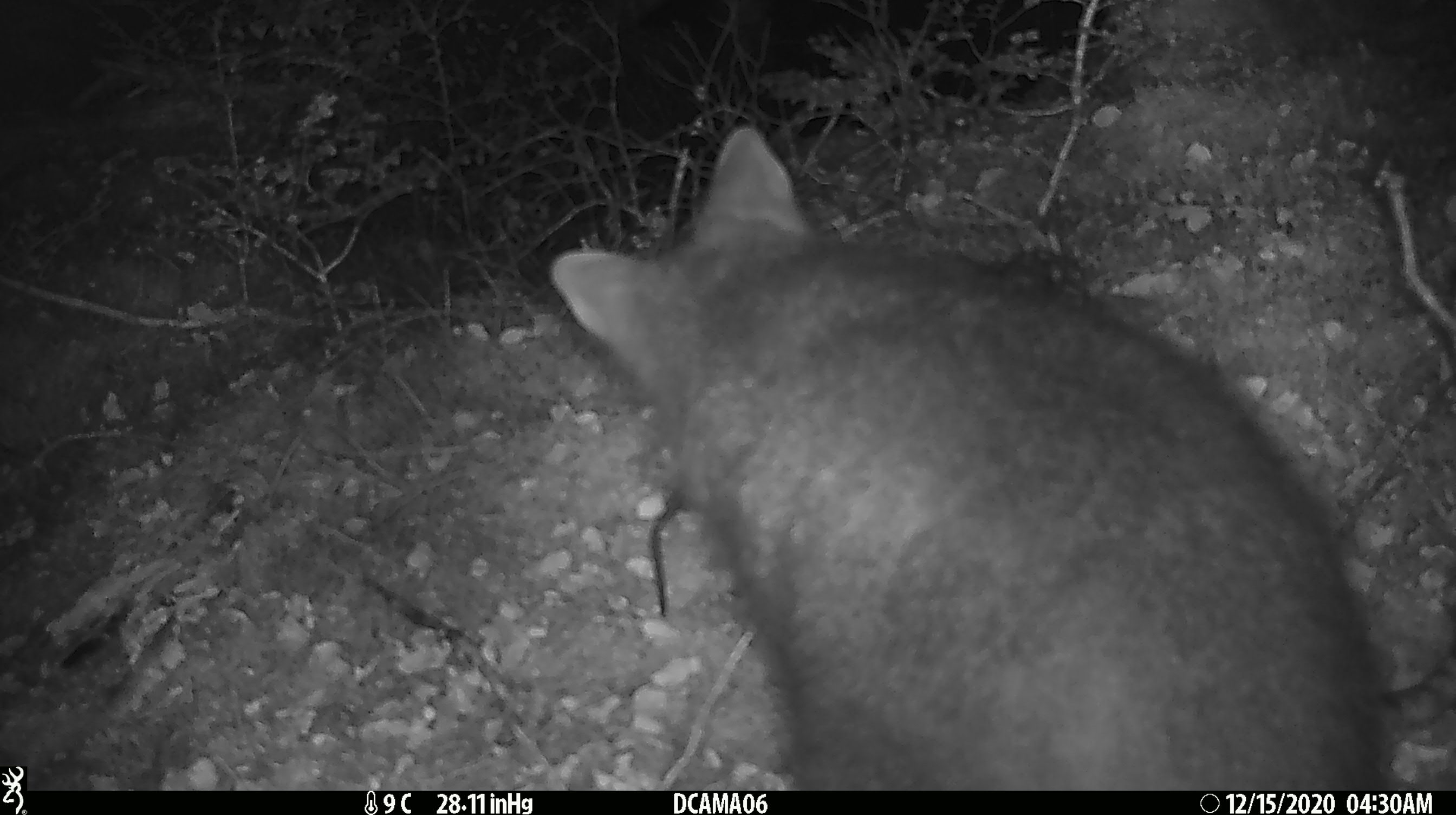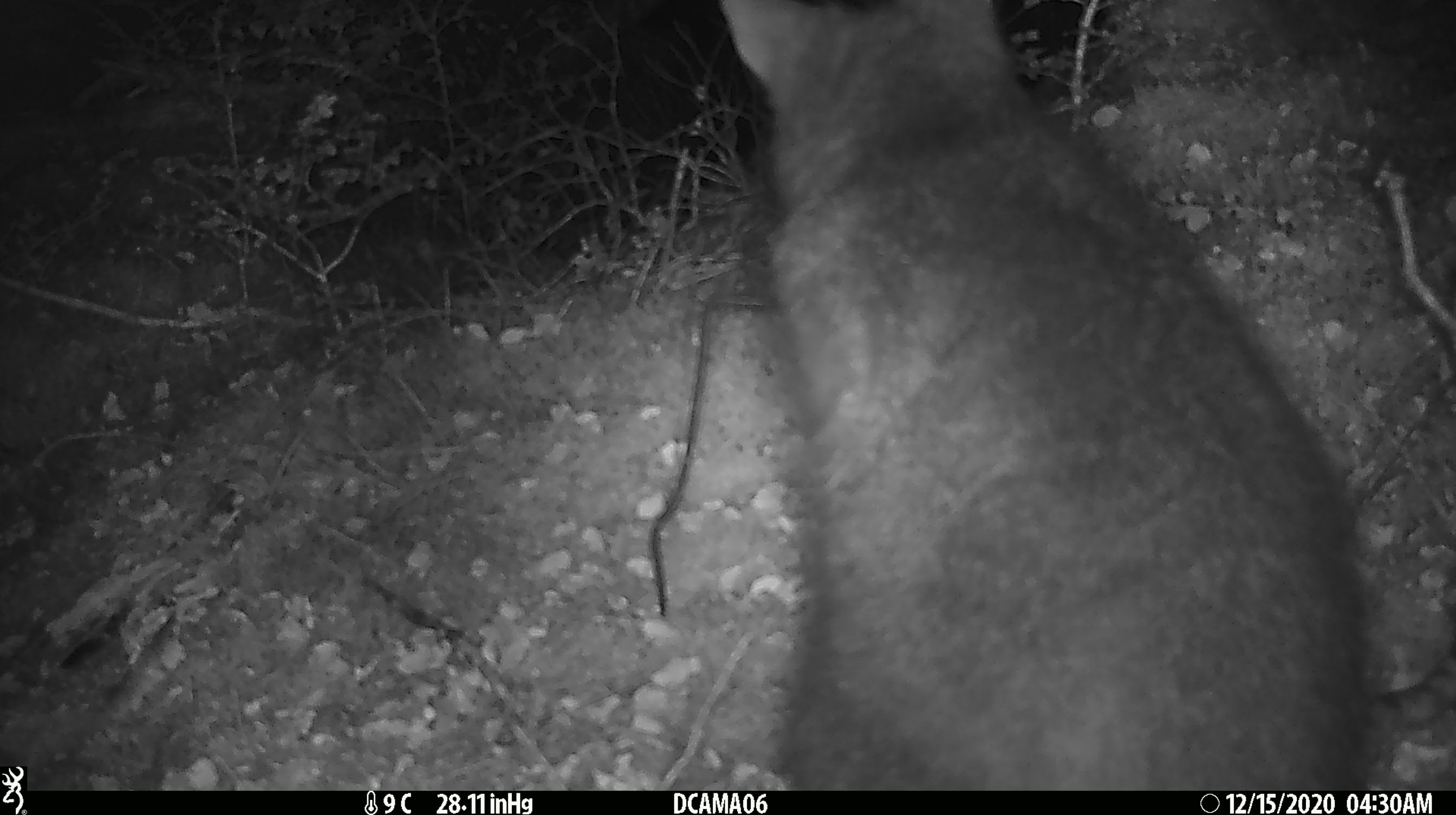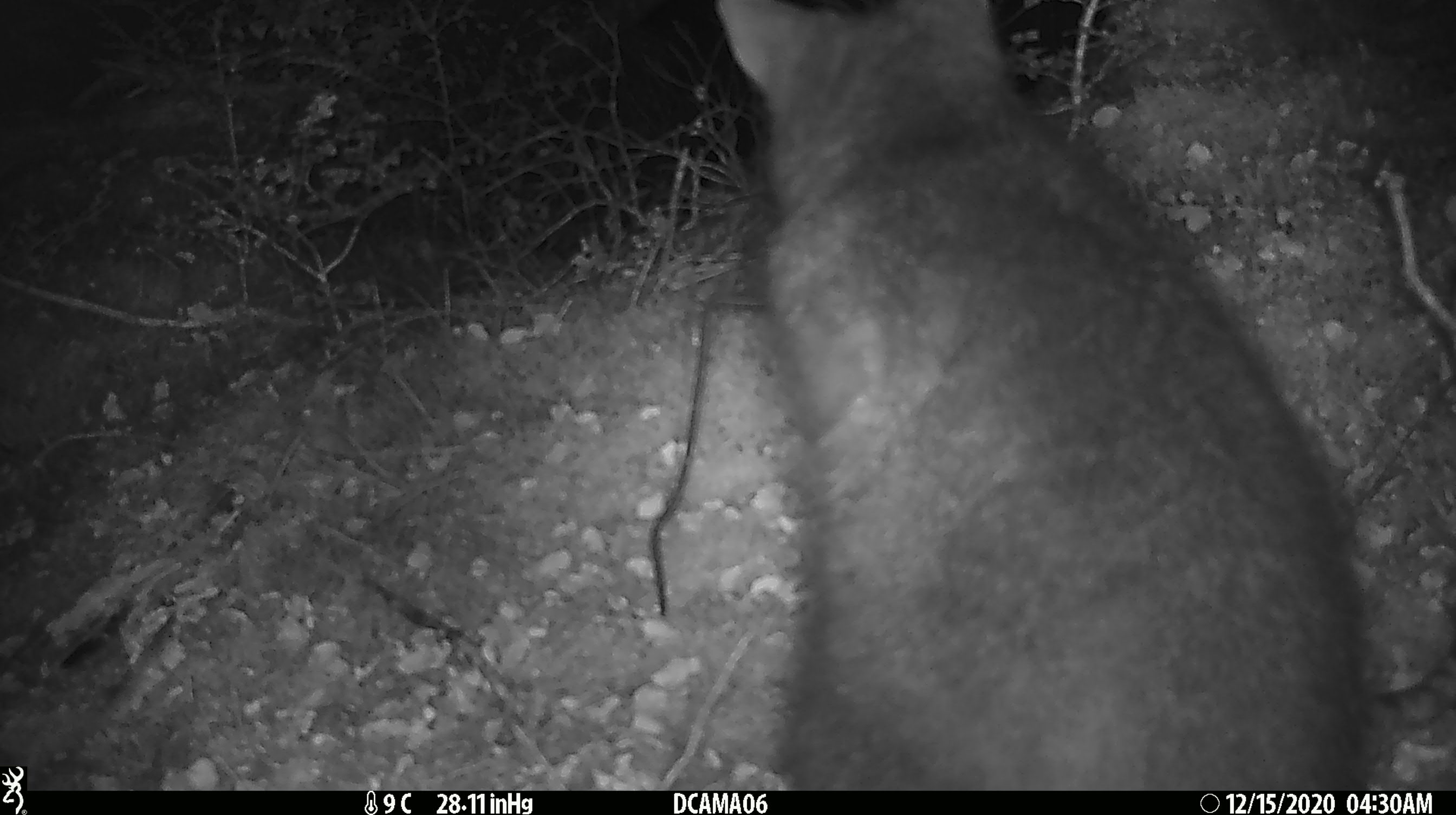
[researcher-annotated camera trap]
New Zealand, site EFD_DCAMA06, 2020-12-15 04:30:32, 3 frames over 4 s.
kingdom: Animalia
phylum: Chordata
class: Mammalia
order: Diprotodontia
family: Phalangeridae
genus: Trichosurus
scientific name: Trichosurus vulpecula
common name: common brushtail possum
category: possum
Possum (common brushtail possum) (Trichosurus vulpecula).